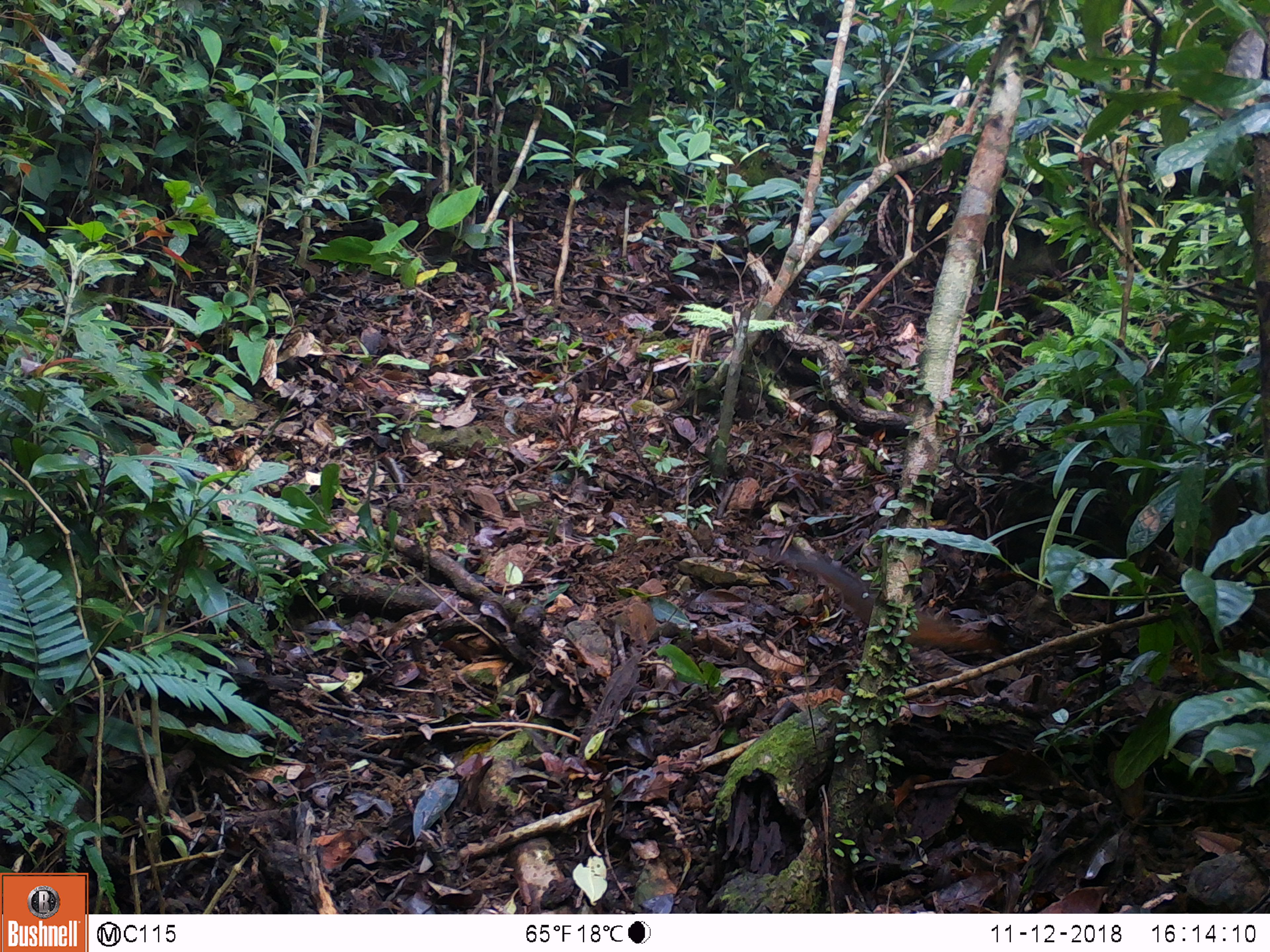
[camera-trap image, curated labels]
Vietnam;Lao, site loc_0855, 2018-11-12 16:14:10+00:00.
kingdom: Animalia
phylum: Chordata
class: Mammalia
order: Rodentia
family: Sciuridae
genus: Dremomys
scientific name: Dremomys rufigenis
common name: red-cheeked squirrel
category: red cheeked squirrel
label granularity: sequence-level